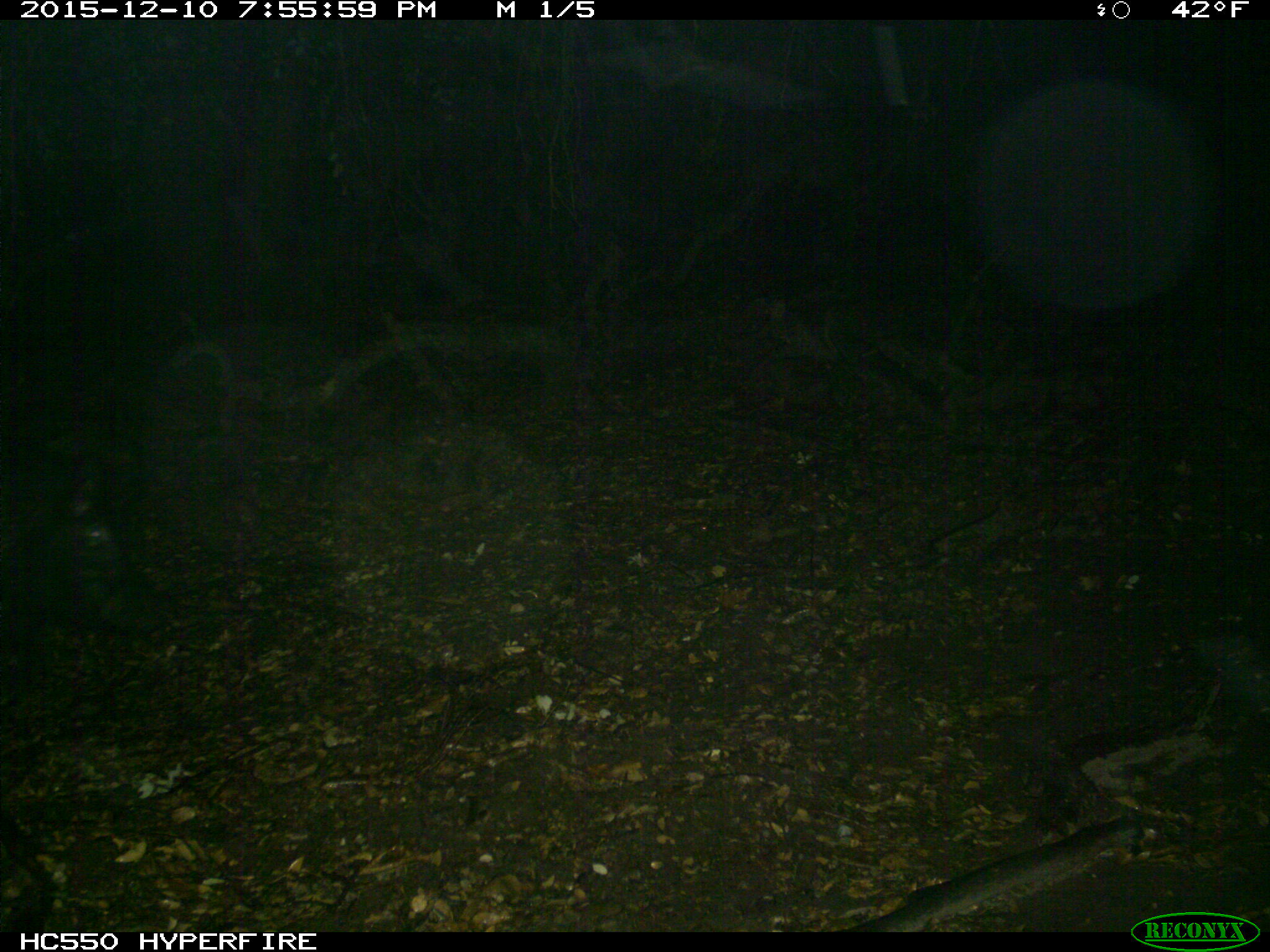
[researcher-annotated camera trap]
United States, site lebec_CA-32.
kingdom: Animalia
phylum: Chordata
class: Mammalia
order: Artiodactyla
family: Suidae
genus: Sus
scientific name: Sus scrofa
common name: wild boar